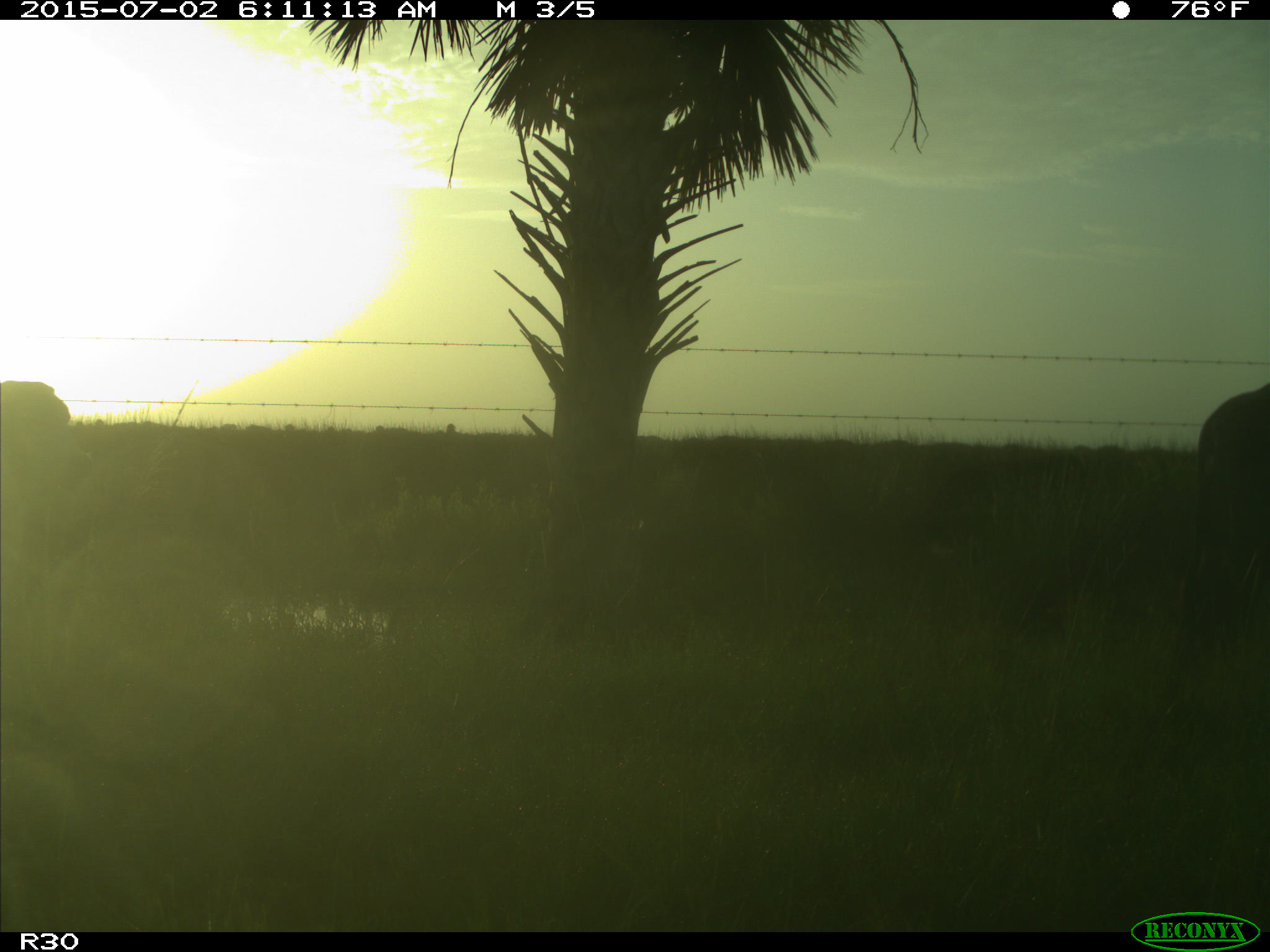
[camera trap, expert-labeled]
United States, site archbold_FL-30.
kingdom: Animalia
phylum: Chordata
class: Mammalia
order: Artiodactyla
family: Bovidae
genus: Bos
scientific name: Bos taurus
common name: domestic cow